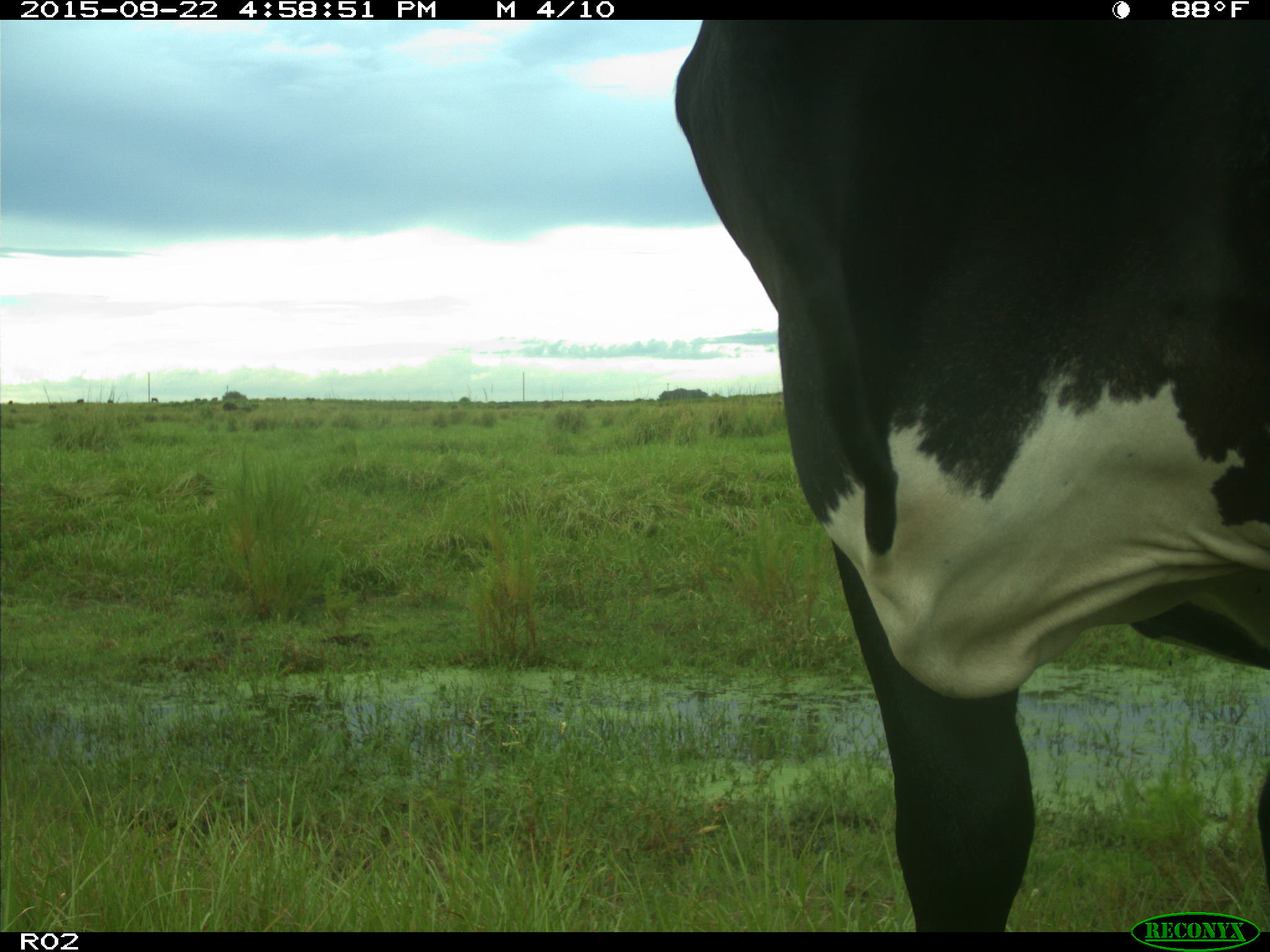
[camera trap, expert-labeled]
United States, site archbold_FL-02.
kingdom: Animalia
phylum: Chordata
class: Mammalia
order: Artiodactyla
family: Bovidae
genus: Bos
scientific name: Bos taurus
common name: domestic cow